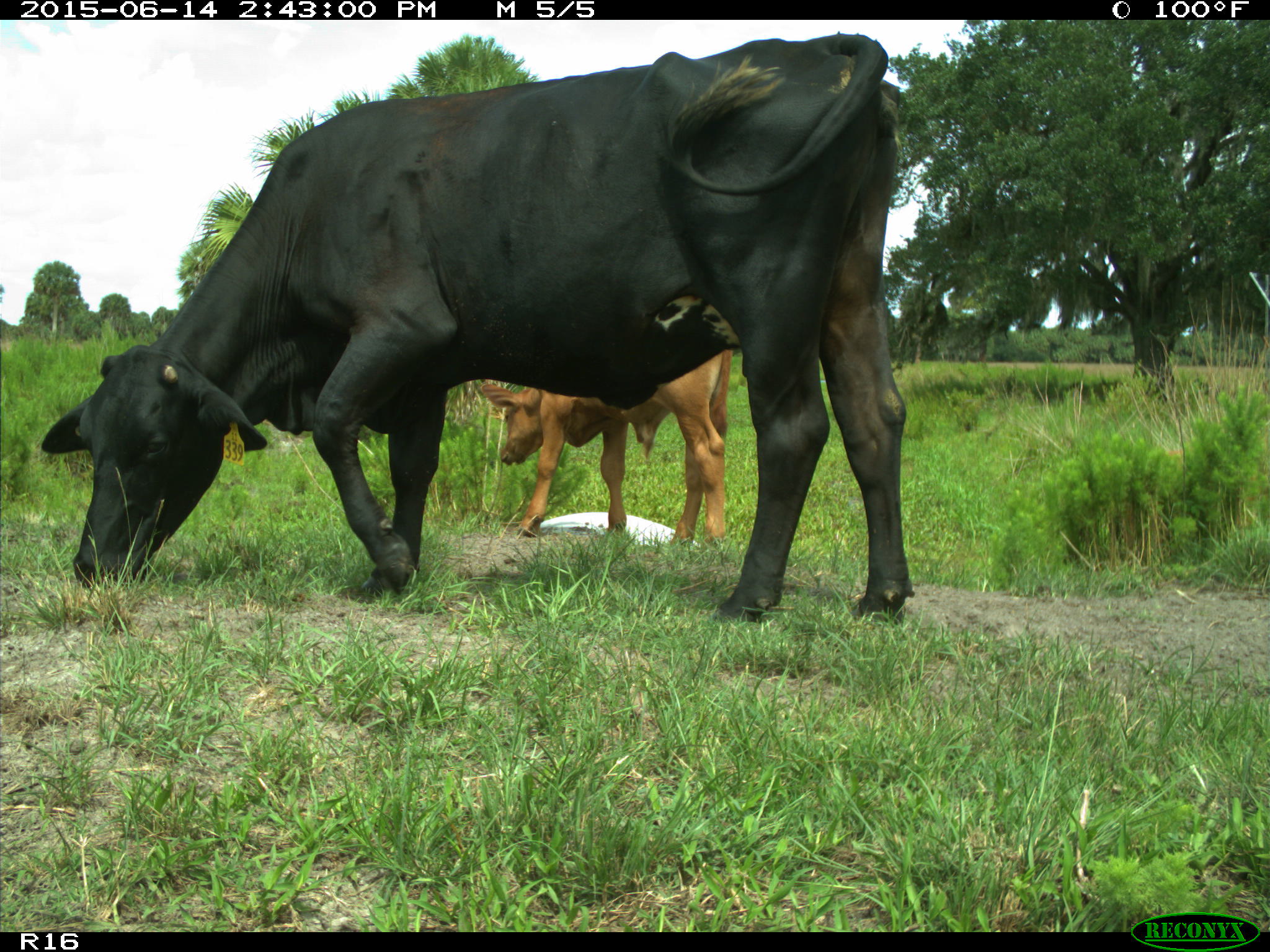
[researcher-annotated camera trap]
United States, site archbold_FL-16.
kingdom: Animalia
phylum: Chordata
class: Mammalia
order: Artiodactyla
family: Bovidae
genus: Bos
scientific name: Bos taurus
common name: domestic cow